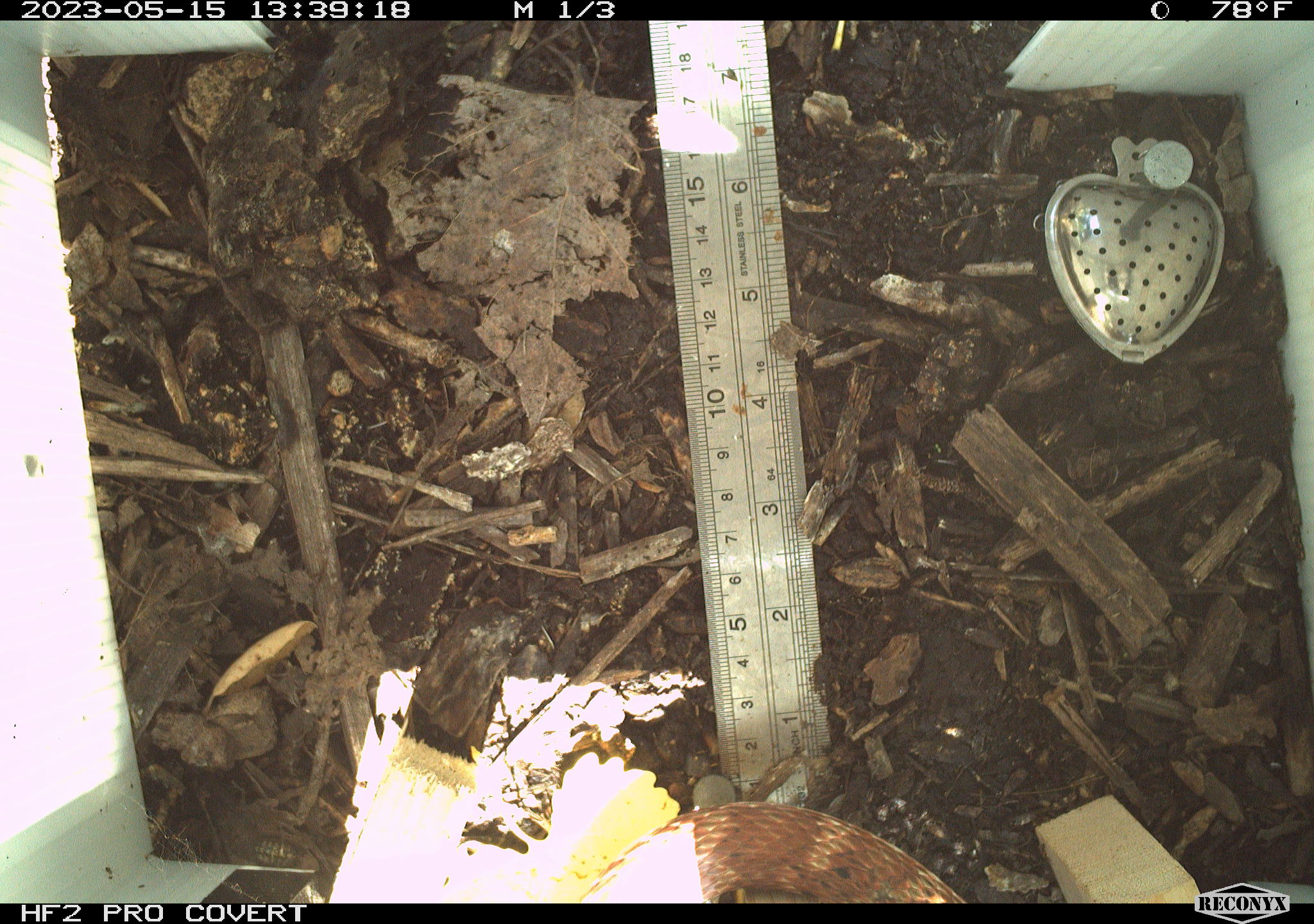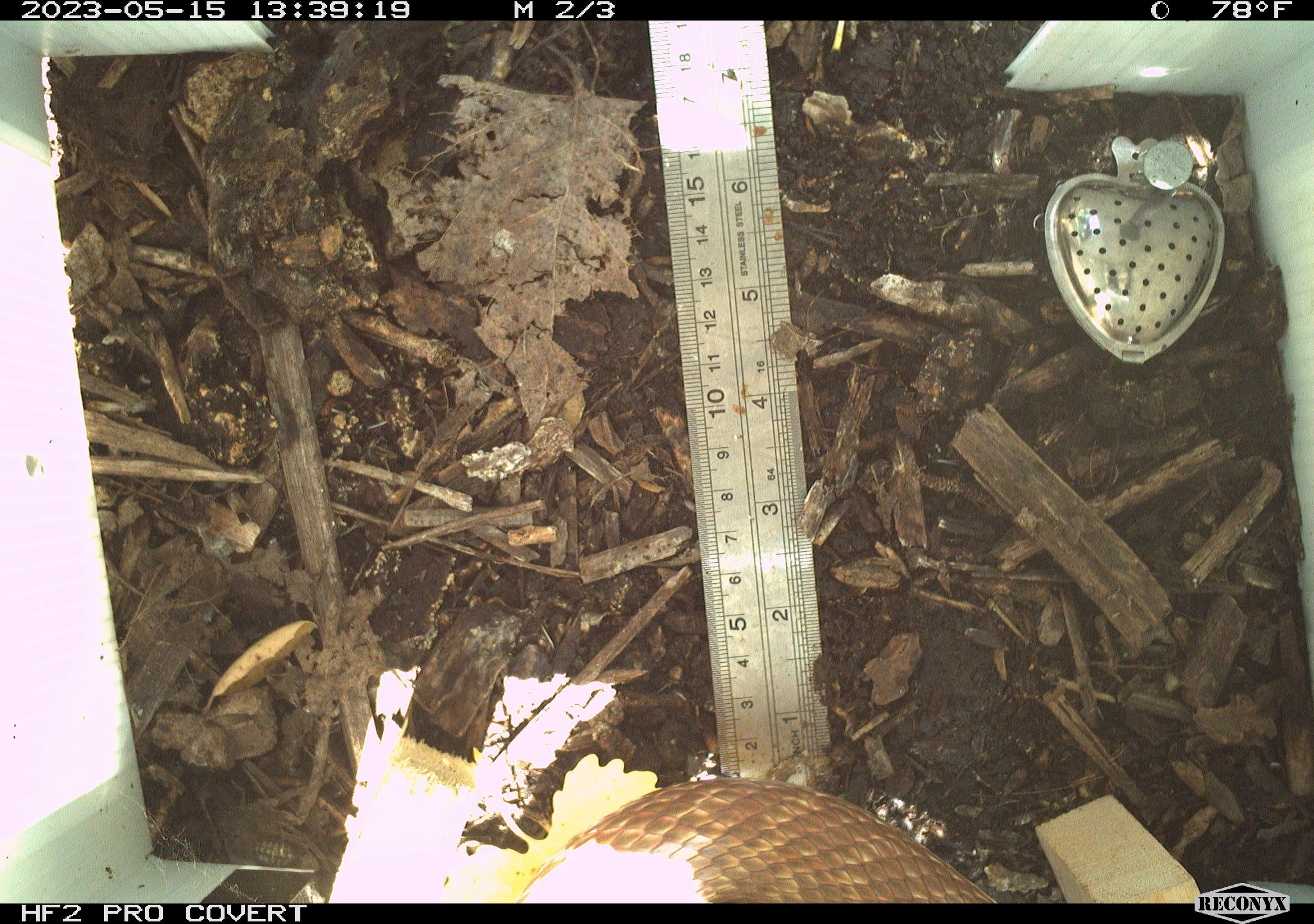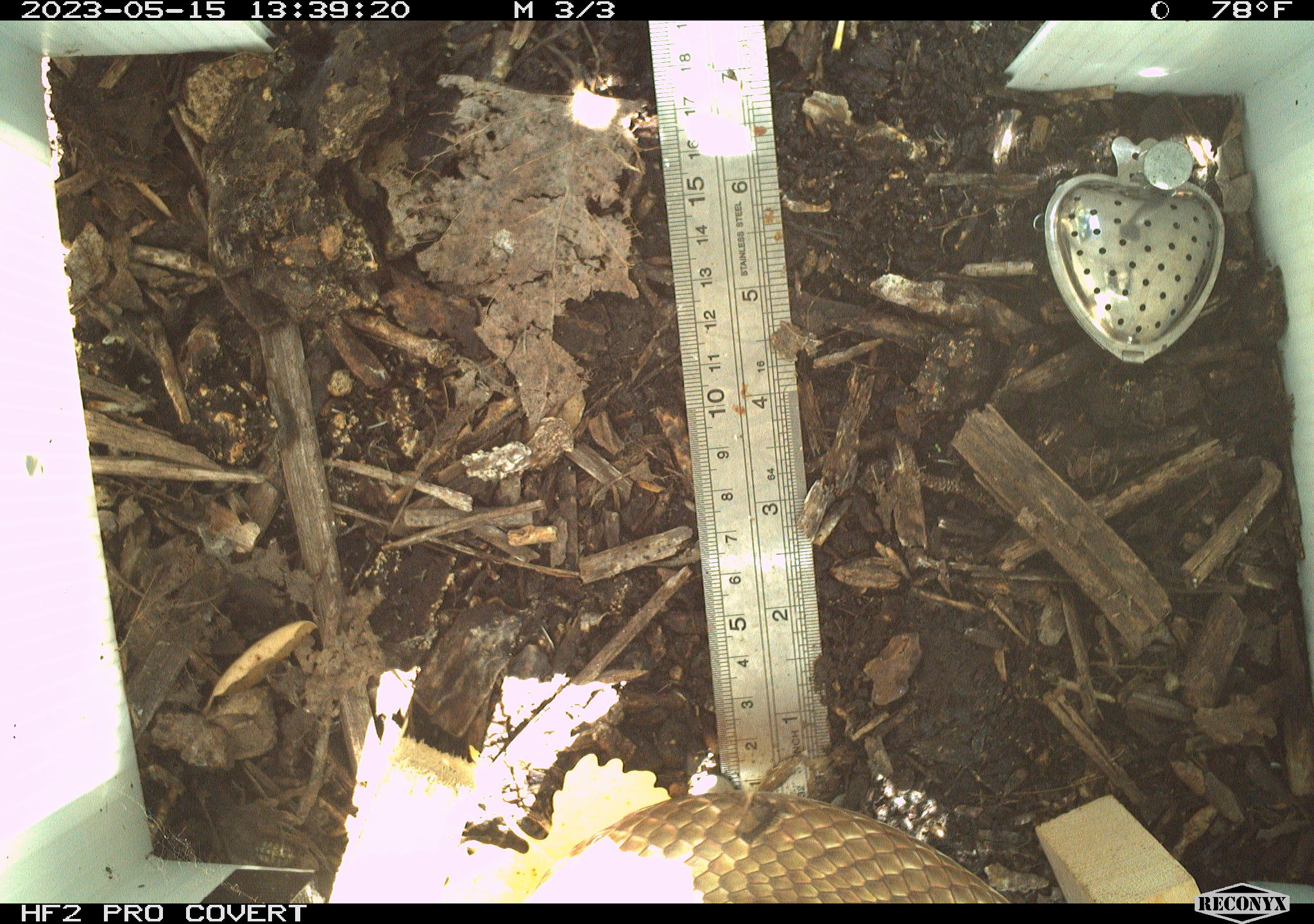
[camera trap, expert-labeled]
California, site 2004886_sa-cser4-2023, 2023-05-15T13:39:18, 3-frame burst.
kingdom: Animalia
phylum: Chordata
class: Reptilia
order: Squamata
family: Colubridae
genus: Masticophis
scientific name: Masticophis flagellum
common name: coachwhip